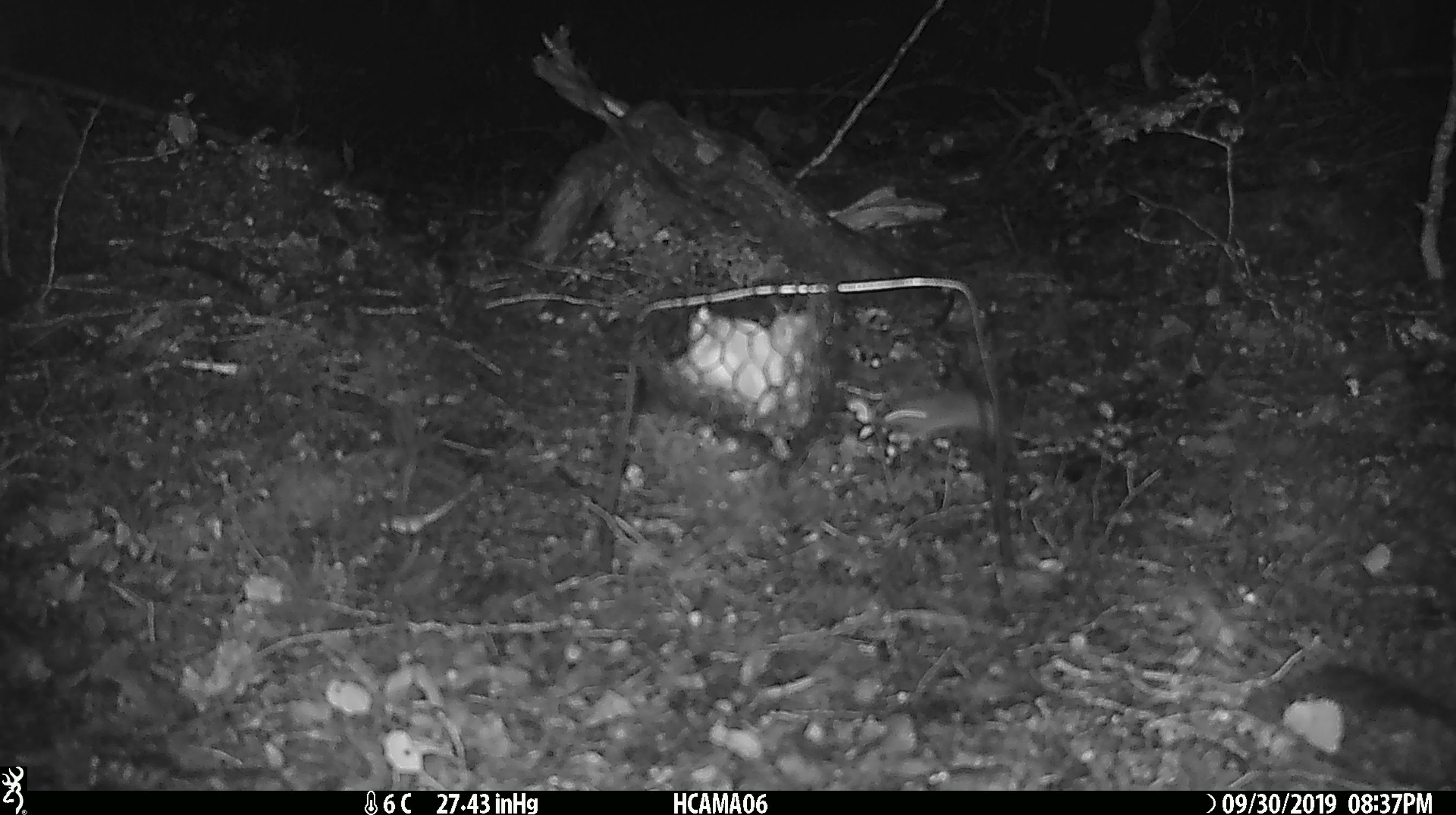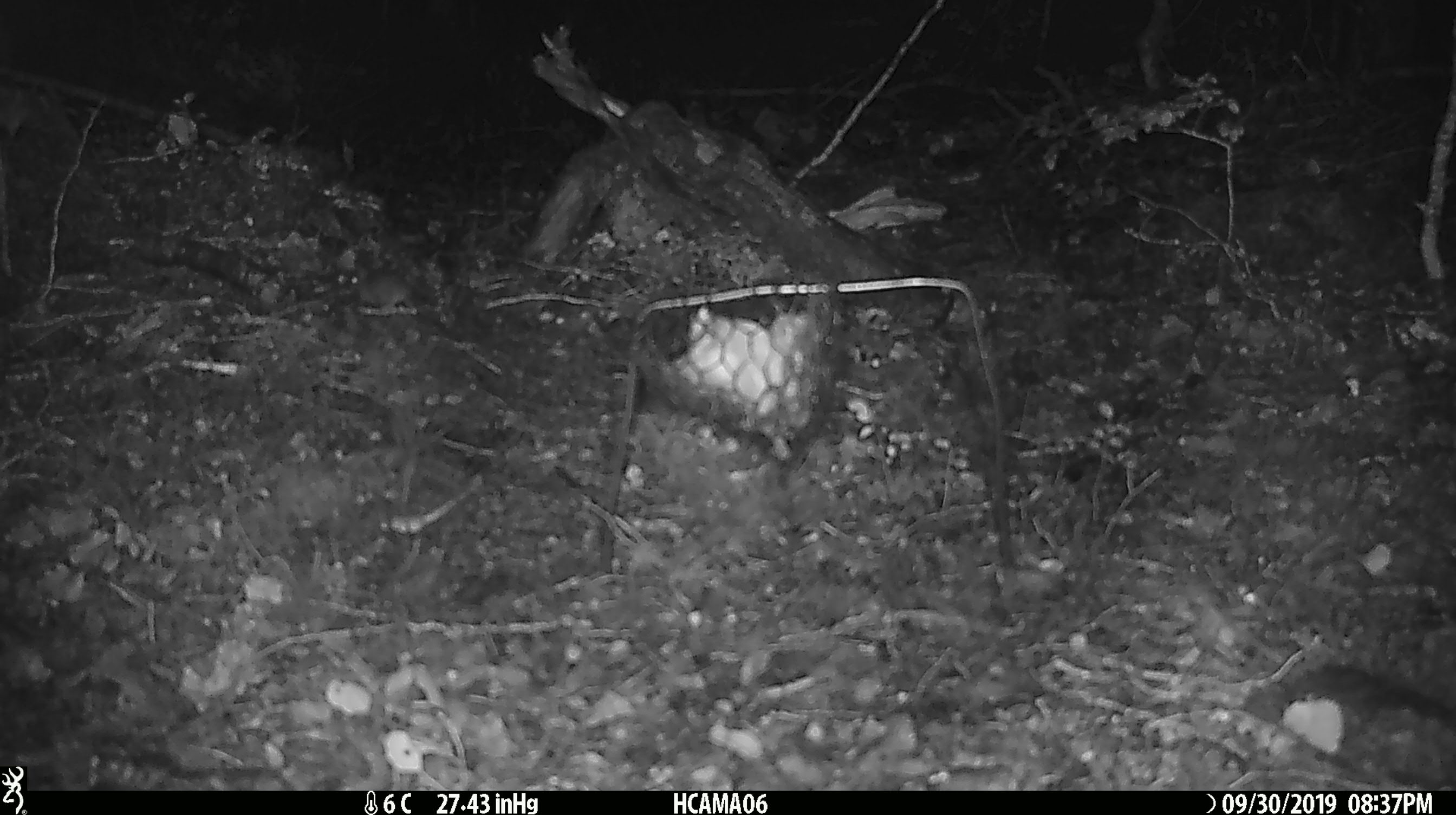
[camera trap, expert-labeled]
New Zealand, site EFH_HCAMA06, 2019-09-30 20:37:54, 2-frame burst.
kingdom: Animalia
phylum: Chordata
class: Mammalia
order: Rodentia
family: Muridae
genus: Mus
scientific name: Mus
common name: mouse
Mouse (Mus).